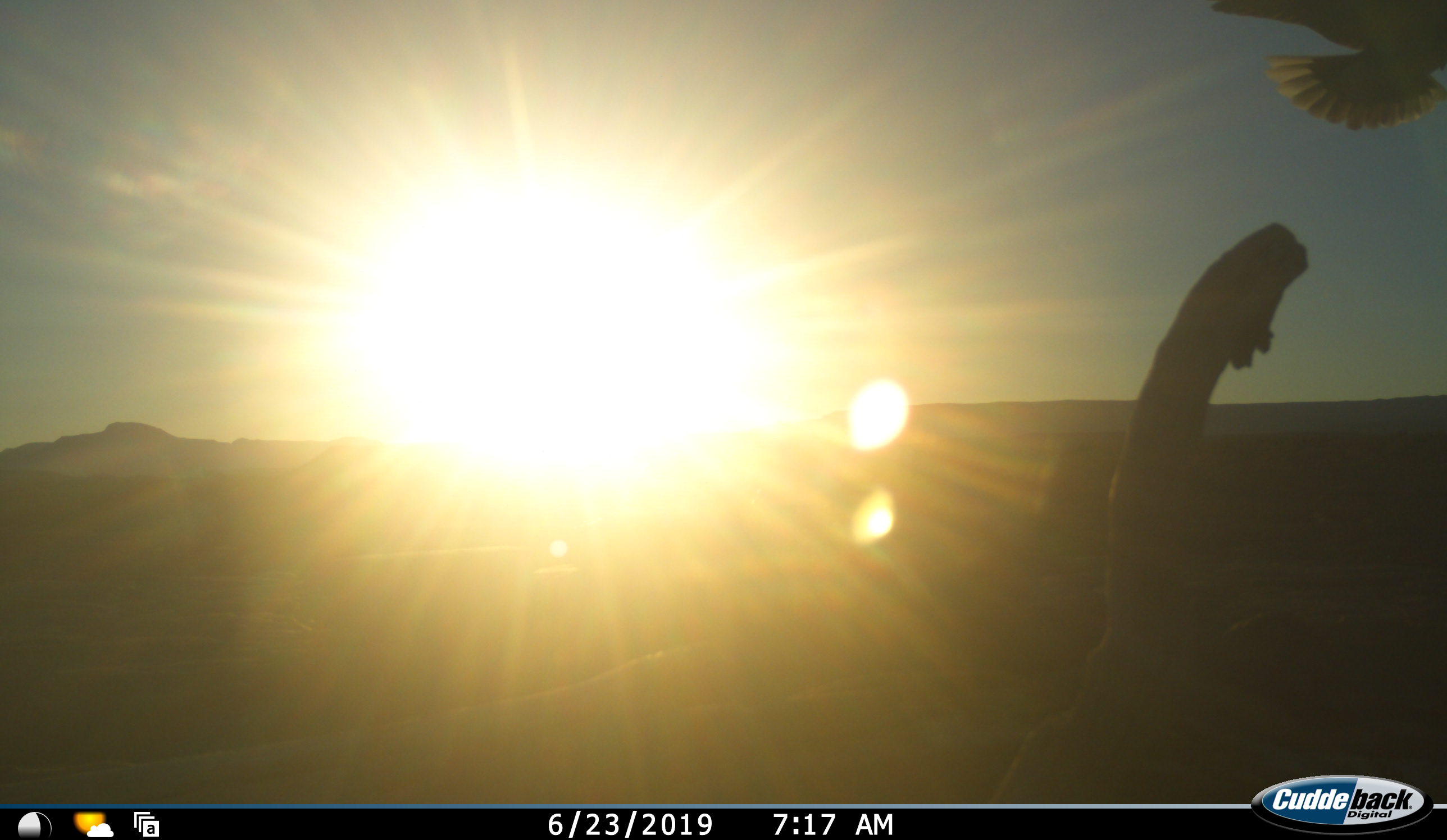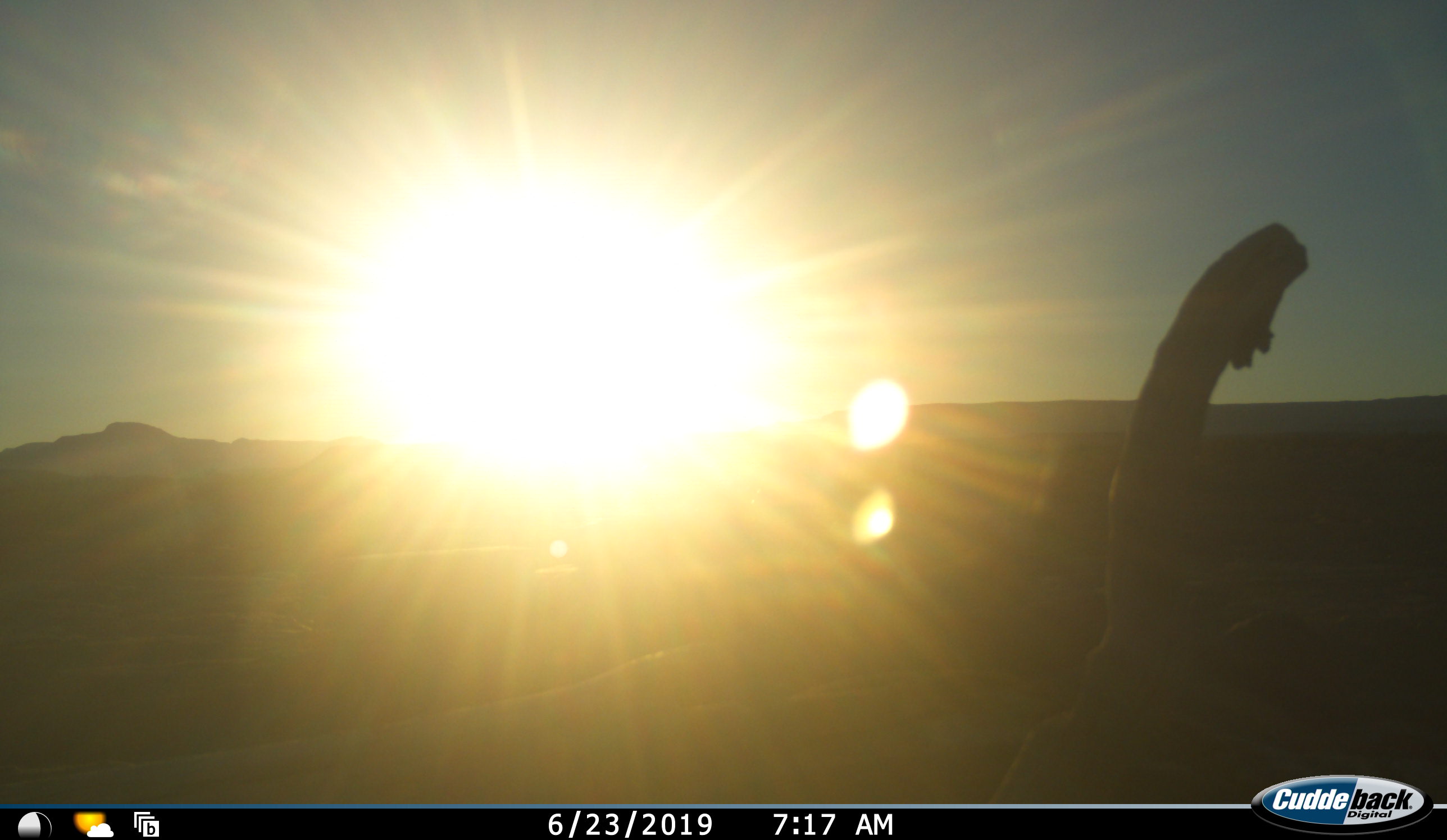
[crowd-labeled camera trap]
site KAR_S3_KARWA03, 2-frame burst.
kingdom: Animalia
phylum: Chordata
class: Aves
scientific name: Aves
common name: bird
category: birdother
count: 1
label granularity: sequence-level